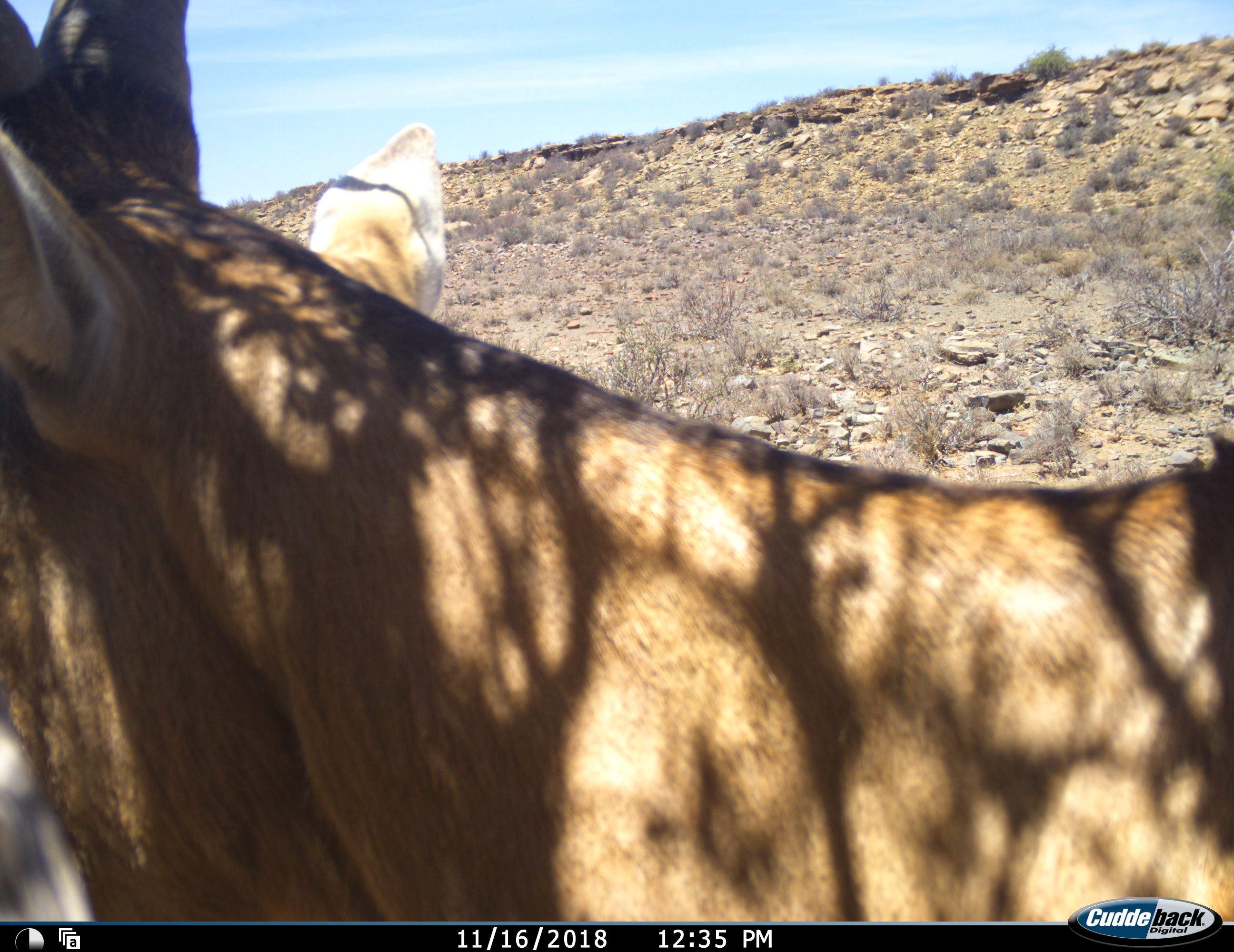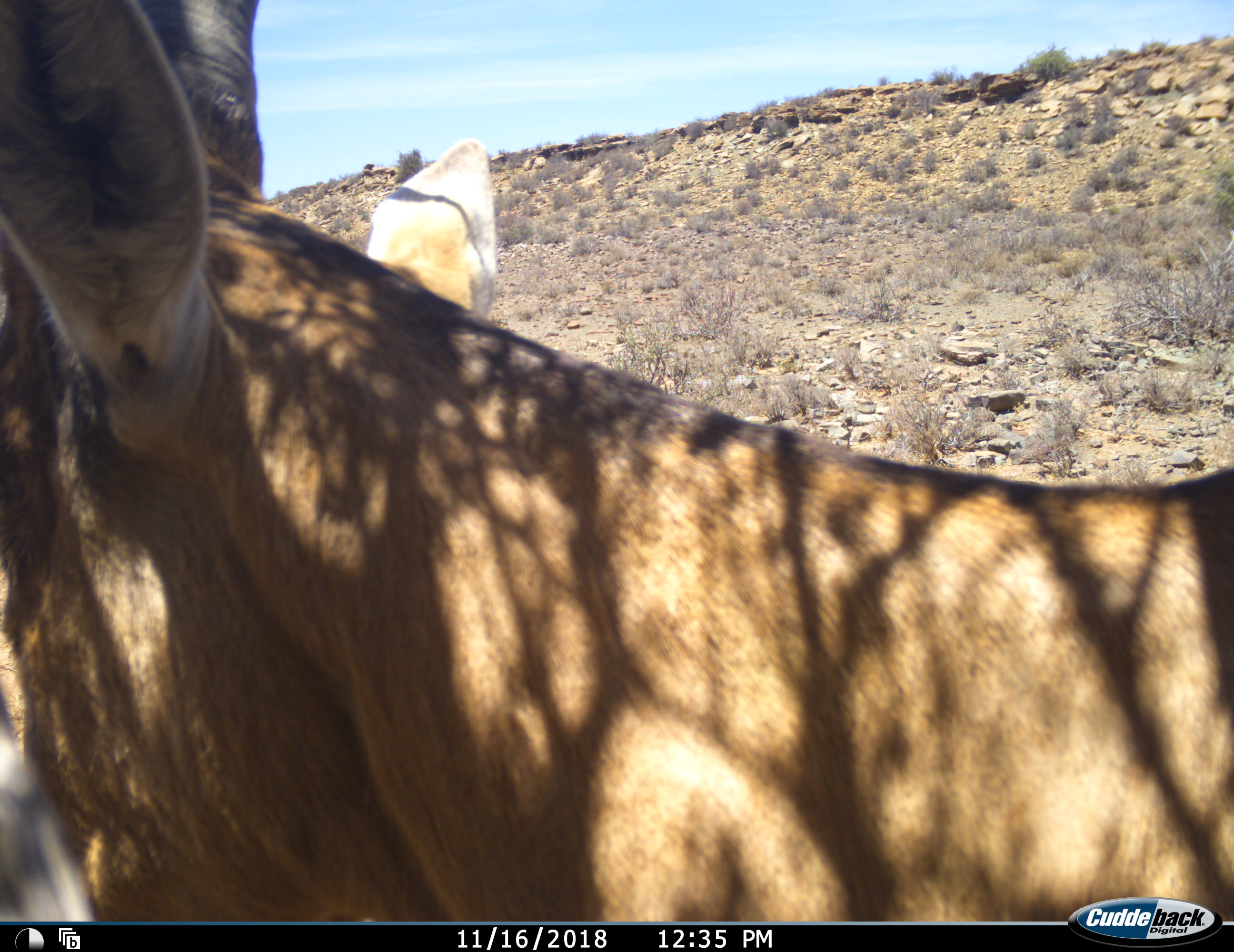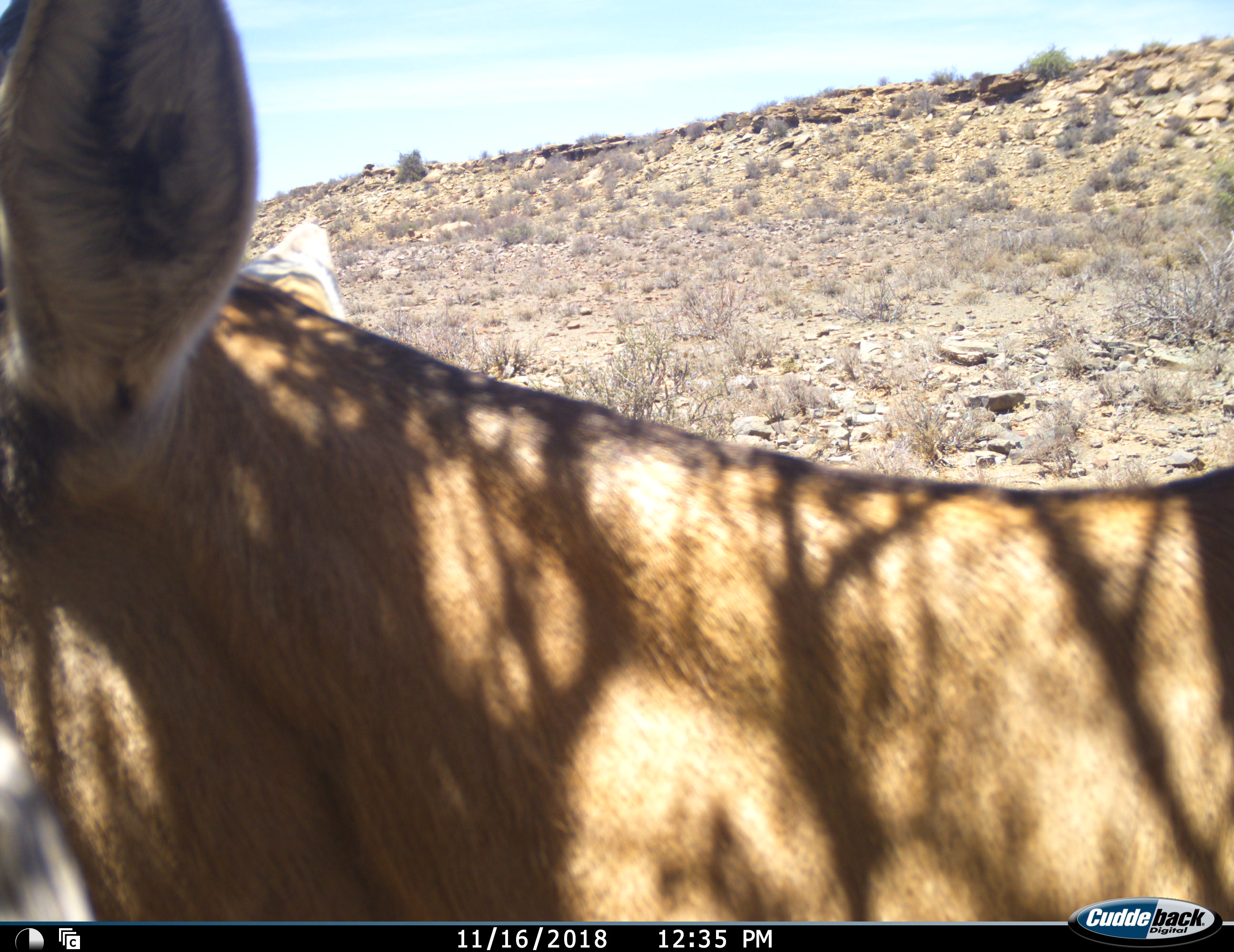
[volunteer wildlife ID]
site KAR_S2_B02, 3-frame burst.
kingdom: Animalia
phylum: Chordata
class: Mammalia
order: Artiodactyla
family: Bovidae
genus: Alcelaphus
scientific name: Alcelaphus buselaphus caama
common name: red hartebeest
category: hartebeestred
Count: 1.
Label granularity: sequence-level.